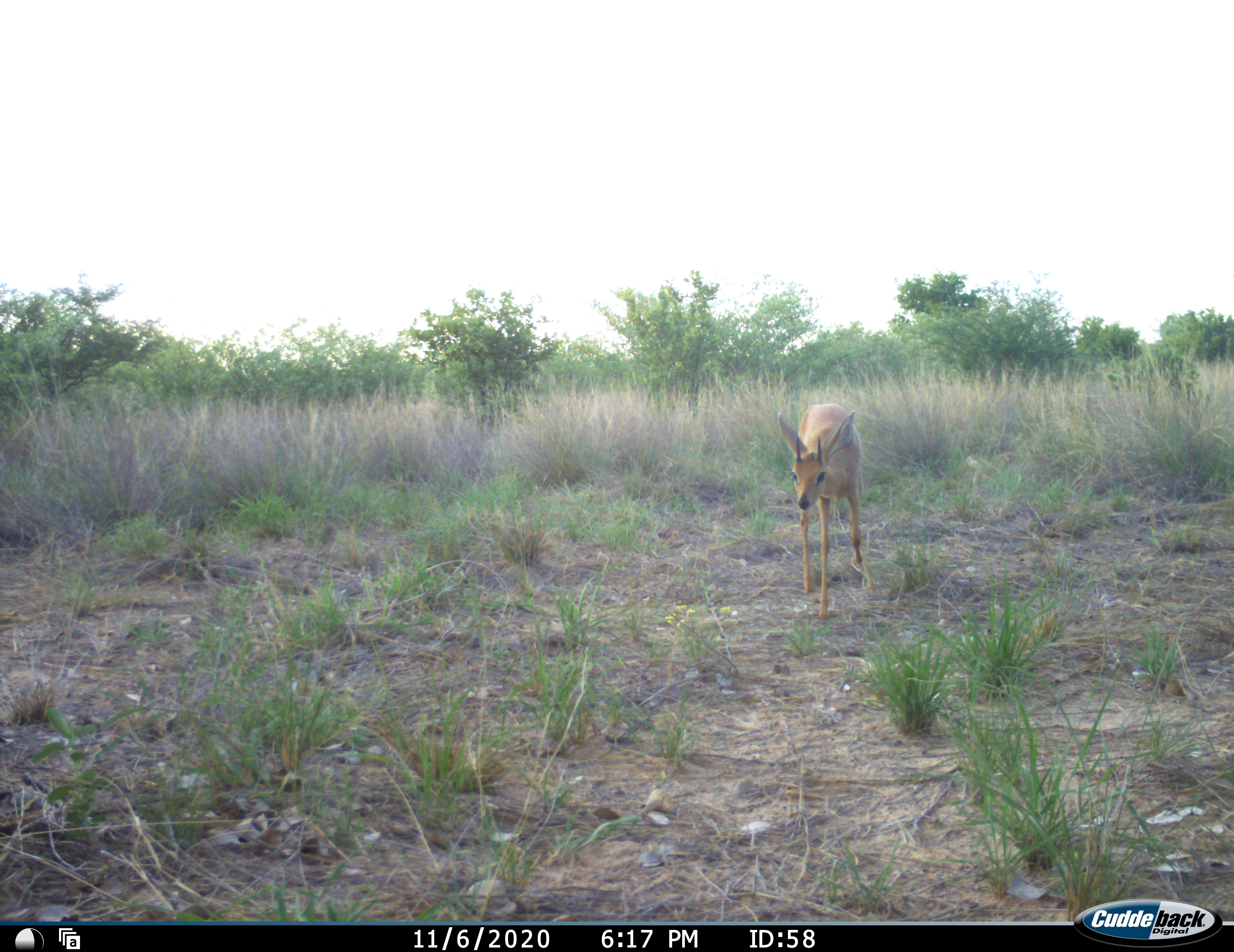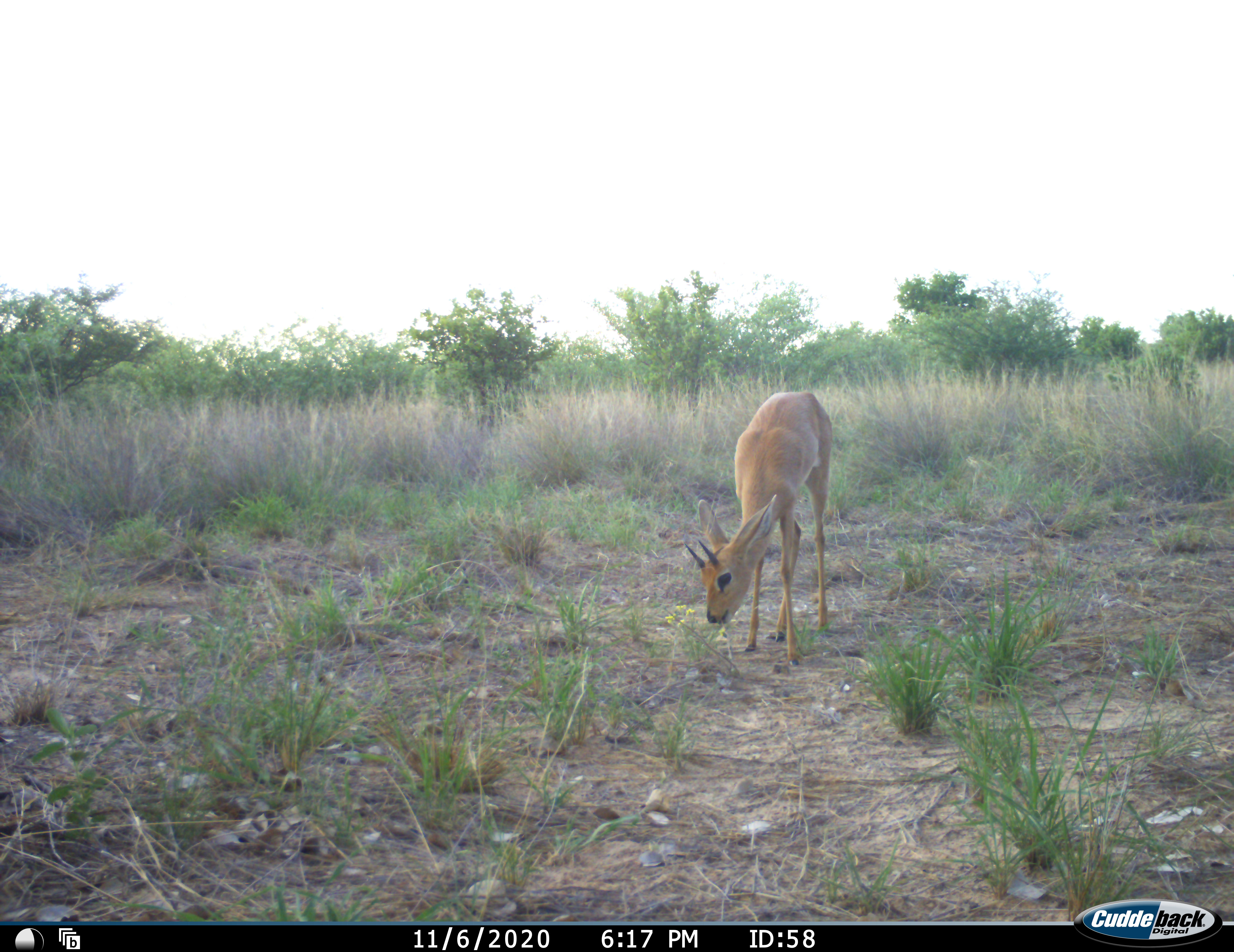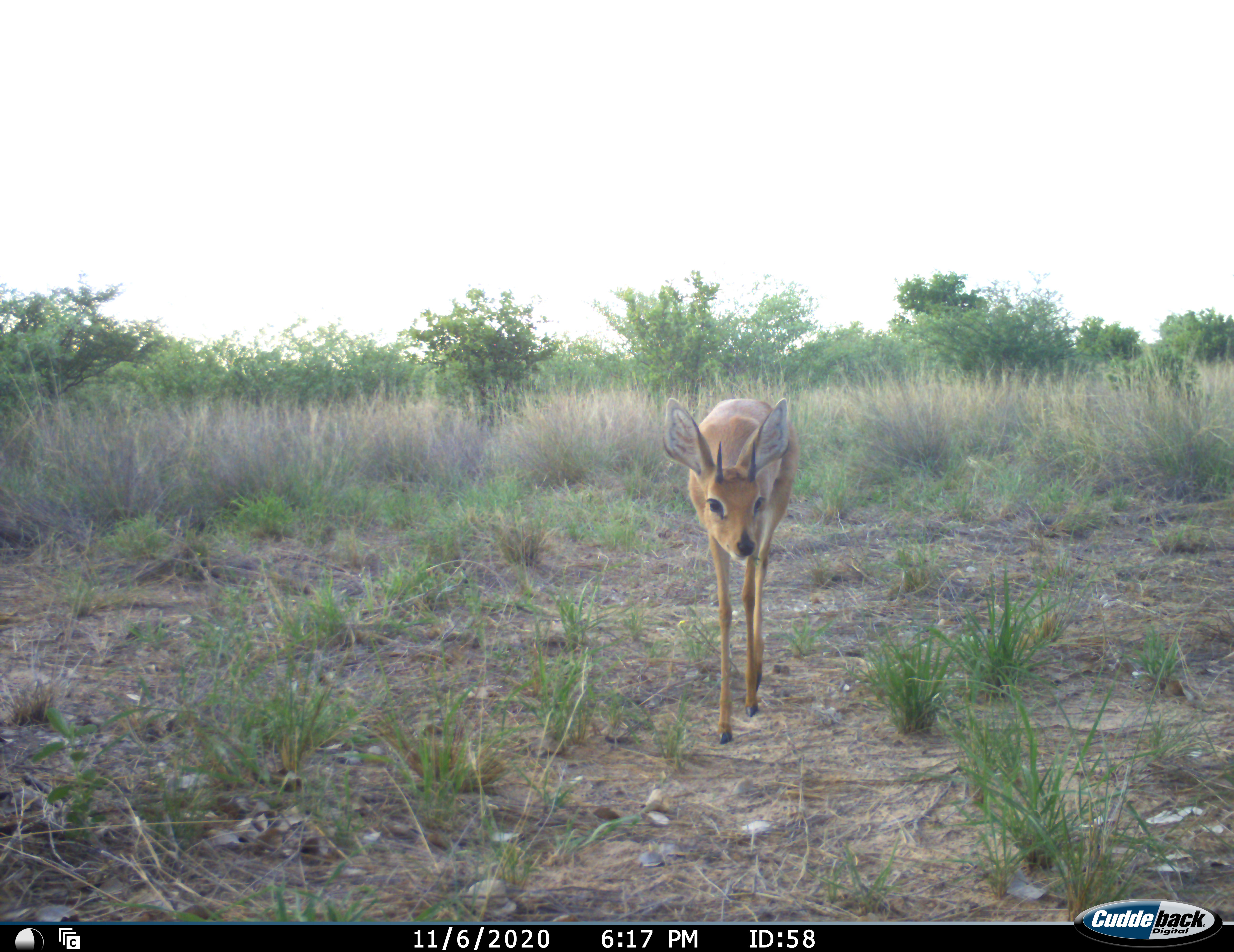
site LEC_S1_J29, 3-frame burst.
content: unidentified animal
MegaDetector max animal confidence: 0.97